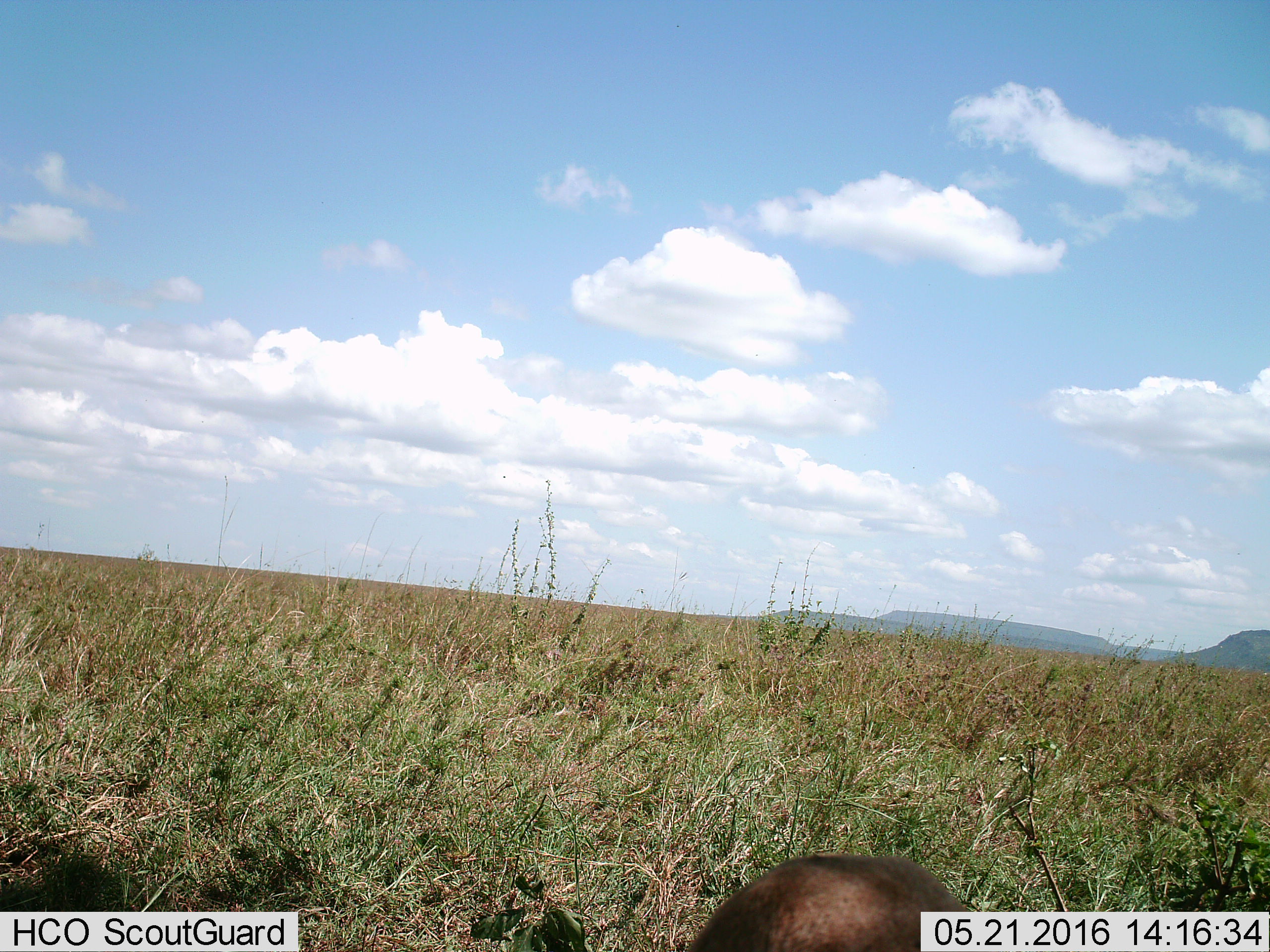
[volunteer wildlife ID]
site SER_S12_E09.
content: unidentified animal